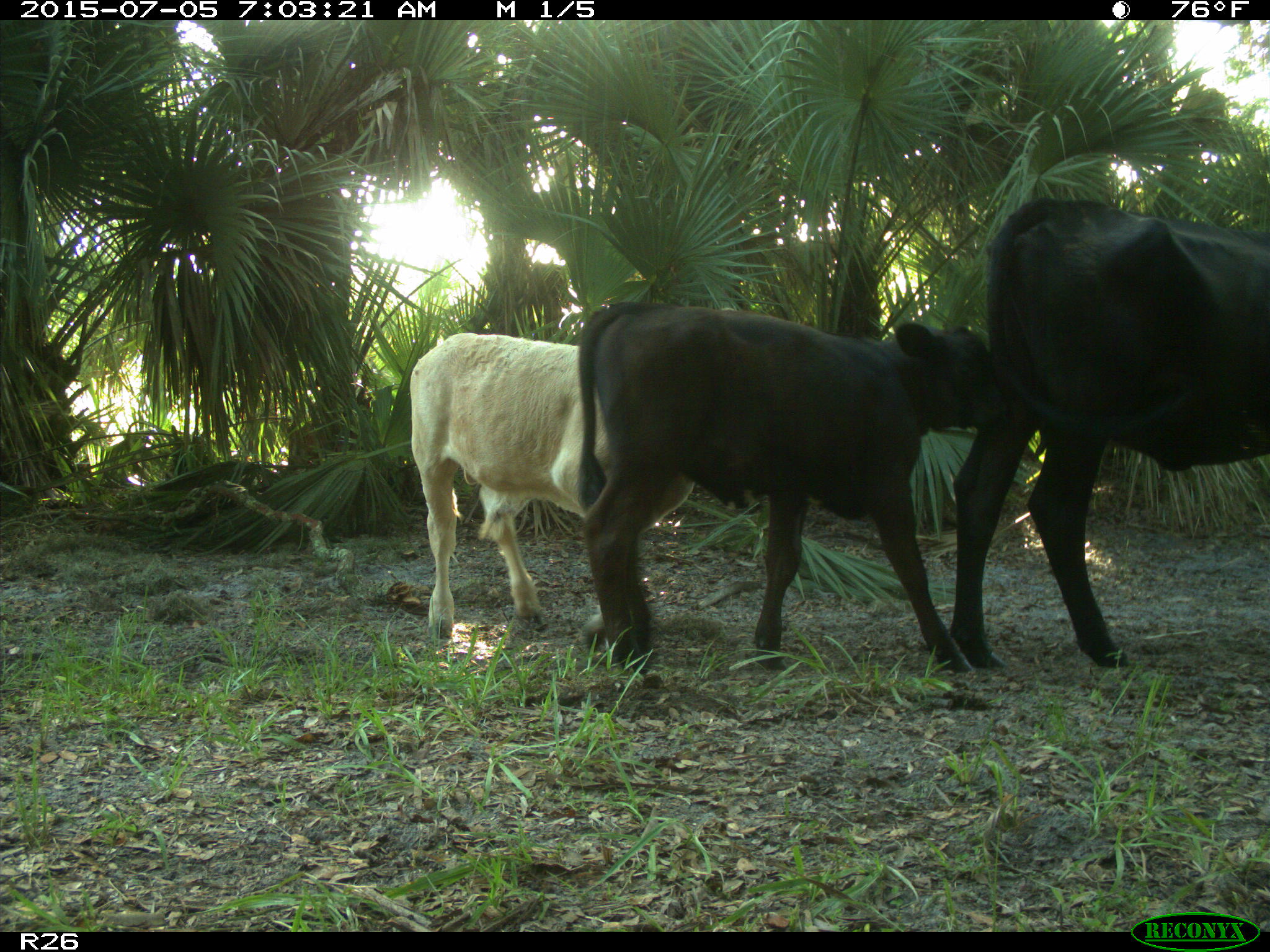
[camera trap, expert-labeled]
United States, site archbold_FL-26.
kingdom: Animalia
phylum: Chordata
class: Mammalia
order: Artiodactyla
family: Bovidae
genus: Bos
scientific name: Bos taurus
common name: domestic cow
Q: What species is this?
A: Bos taurus (domestic cow).